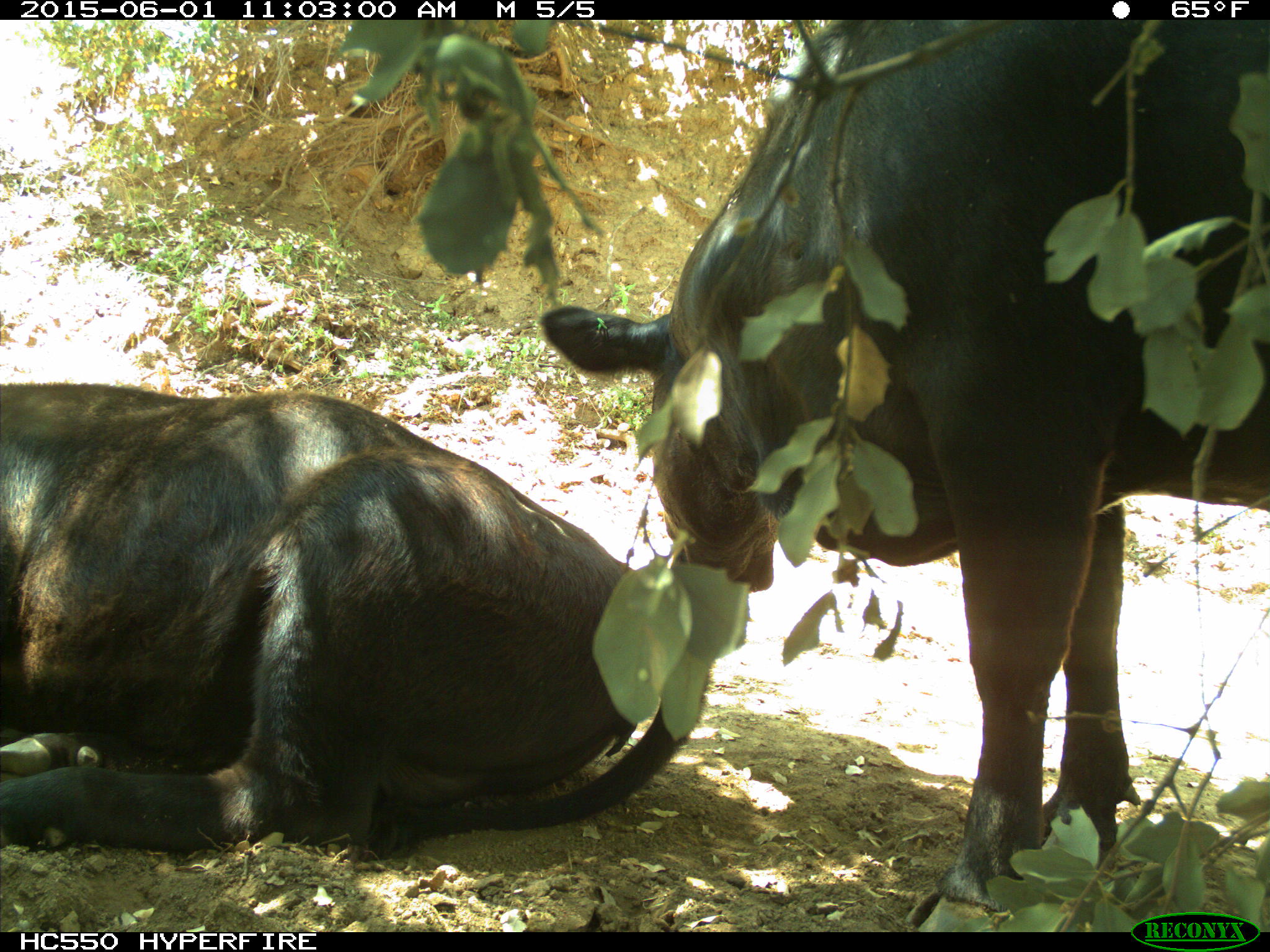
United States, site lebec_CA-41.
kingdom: Animalia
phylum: Chordata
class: Mammalia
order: Artiodactyla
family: Bovidae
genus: Bos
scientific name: Bos taurus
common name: domestic cow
Bos taurus (domestic cow).